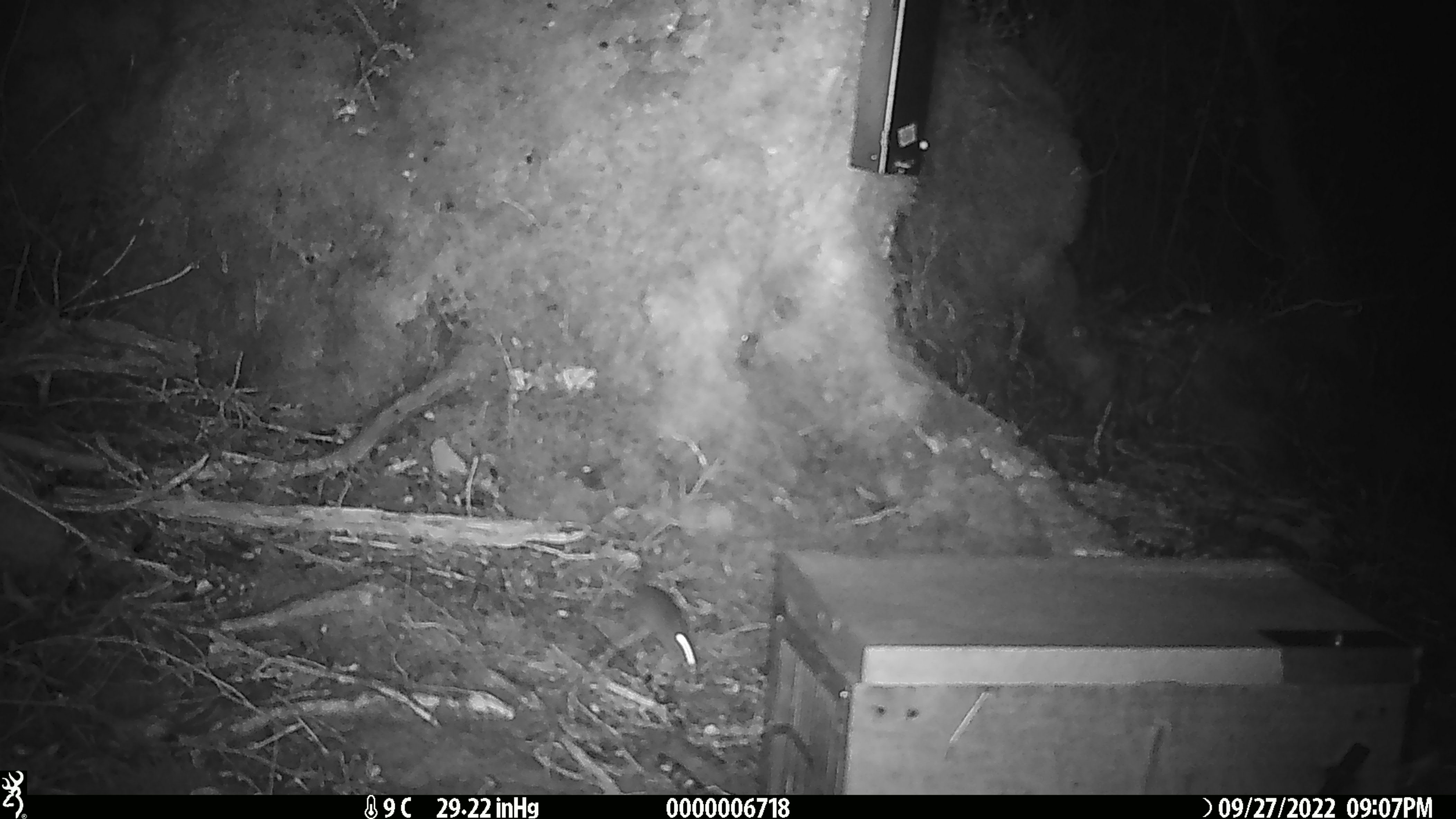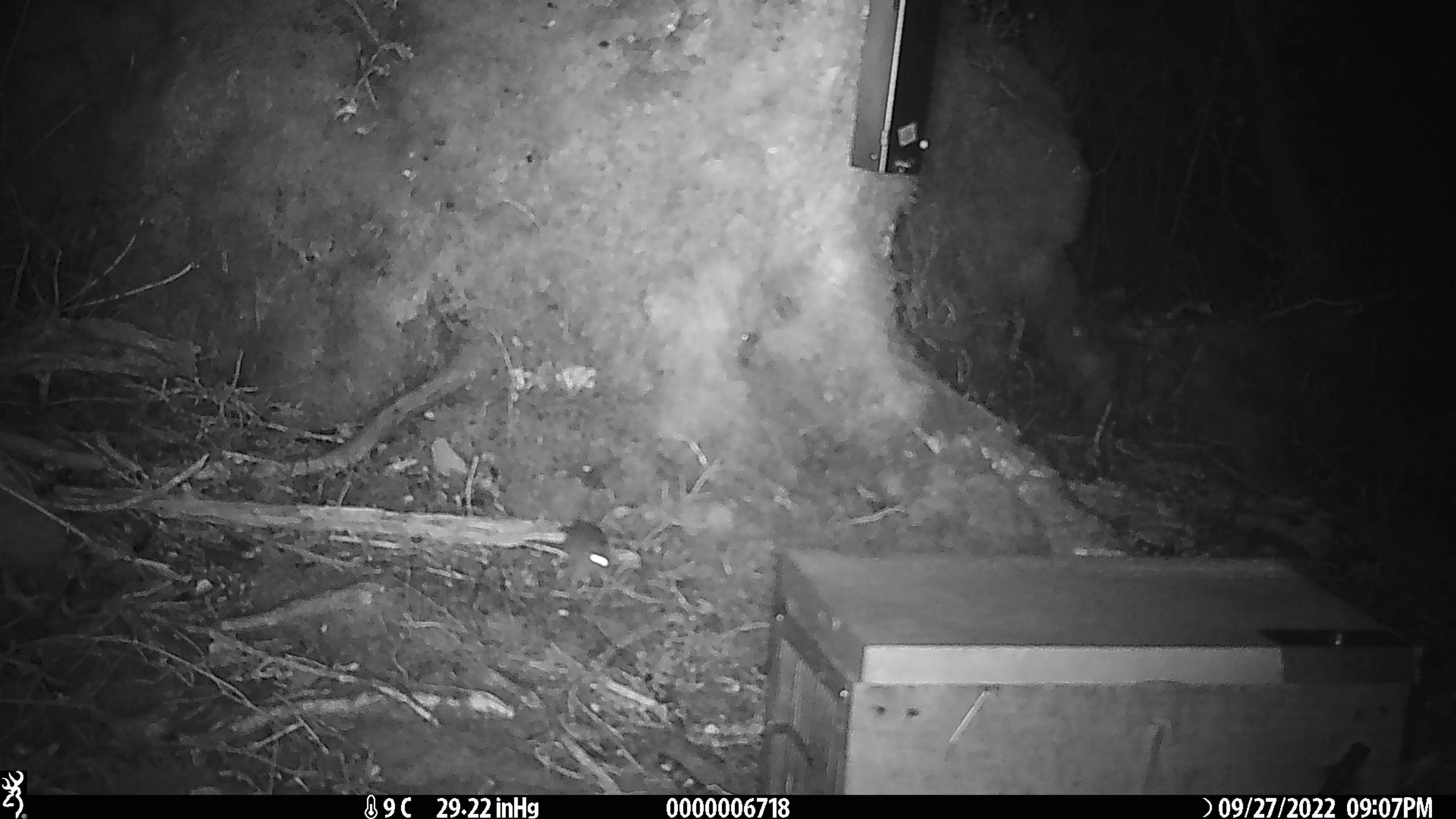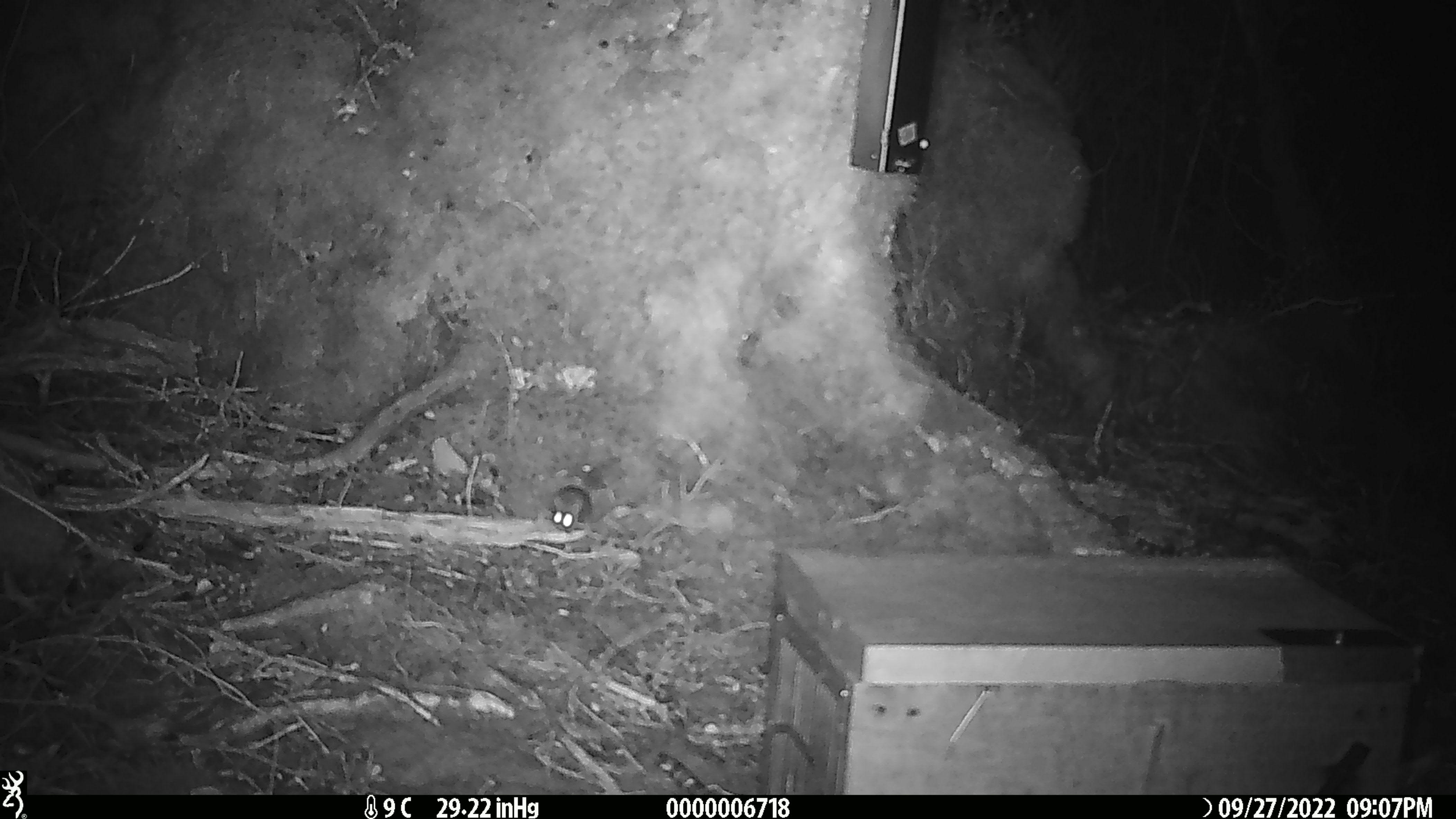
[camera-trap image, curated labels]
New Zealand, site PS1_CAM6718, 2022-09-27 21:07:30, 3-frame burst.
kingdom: Animalia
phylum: Chordata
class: Mammalia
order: Rodentia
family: Muridae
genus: Mus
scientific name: Mus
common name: mouse